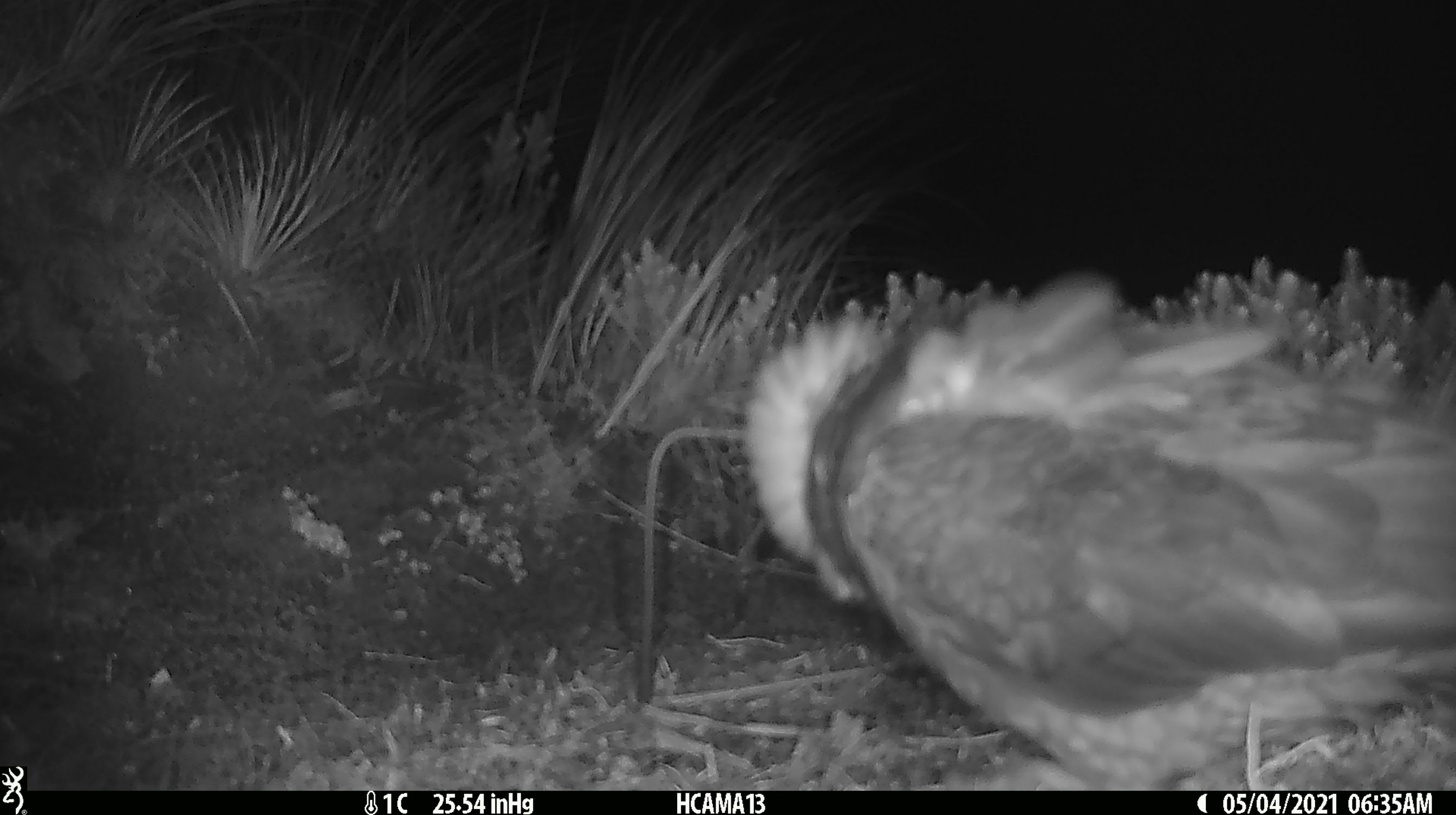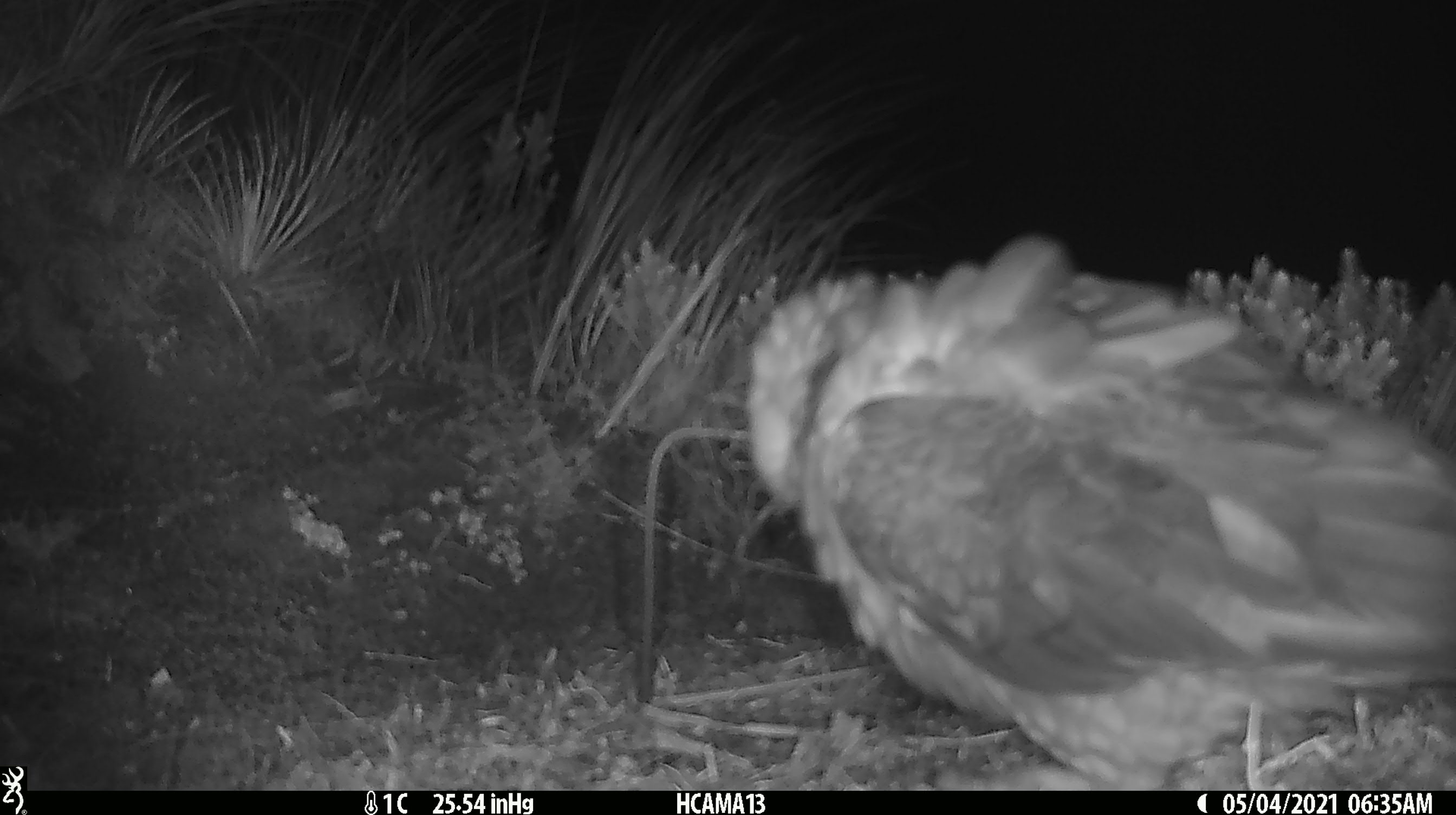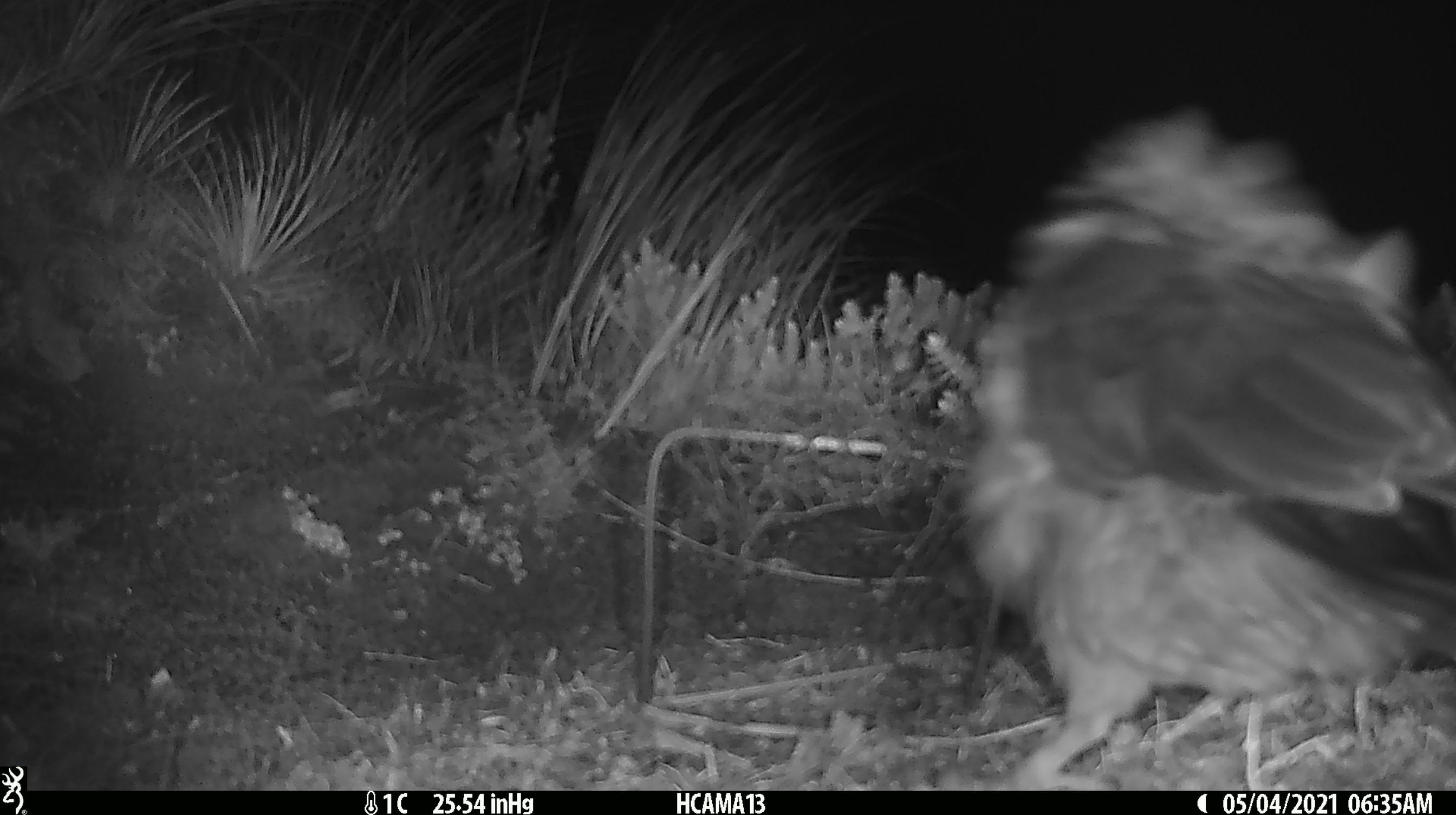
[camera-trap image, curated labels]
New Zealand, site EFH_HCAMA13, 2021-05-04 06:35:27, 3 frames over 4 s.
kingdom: Animalia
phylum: Chordata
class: Aves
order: Psittaciformes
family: Strigopidae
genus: Nestor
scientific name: Nestor notabilis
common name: kea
Kea (Nestor notabilis).